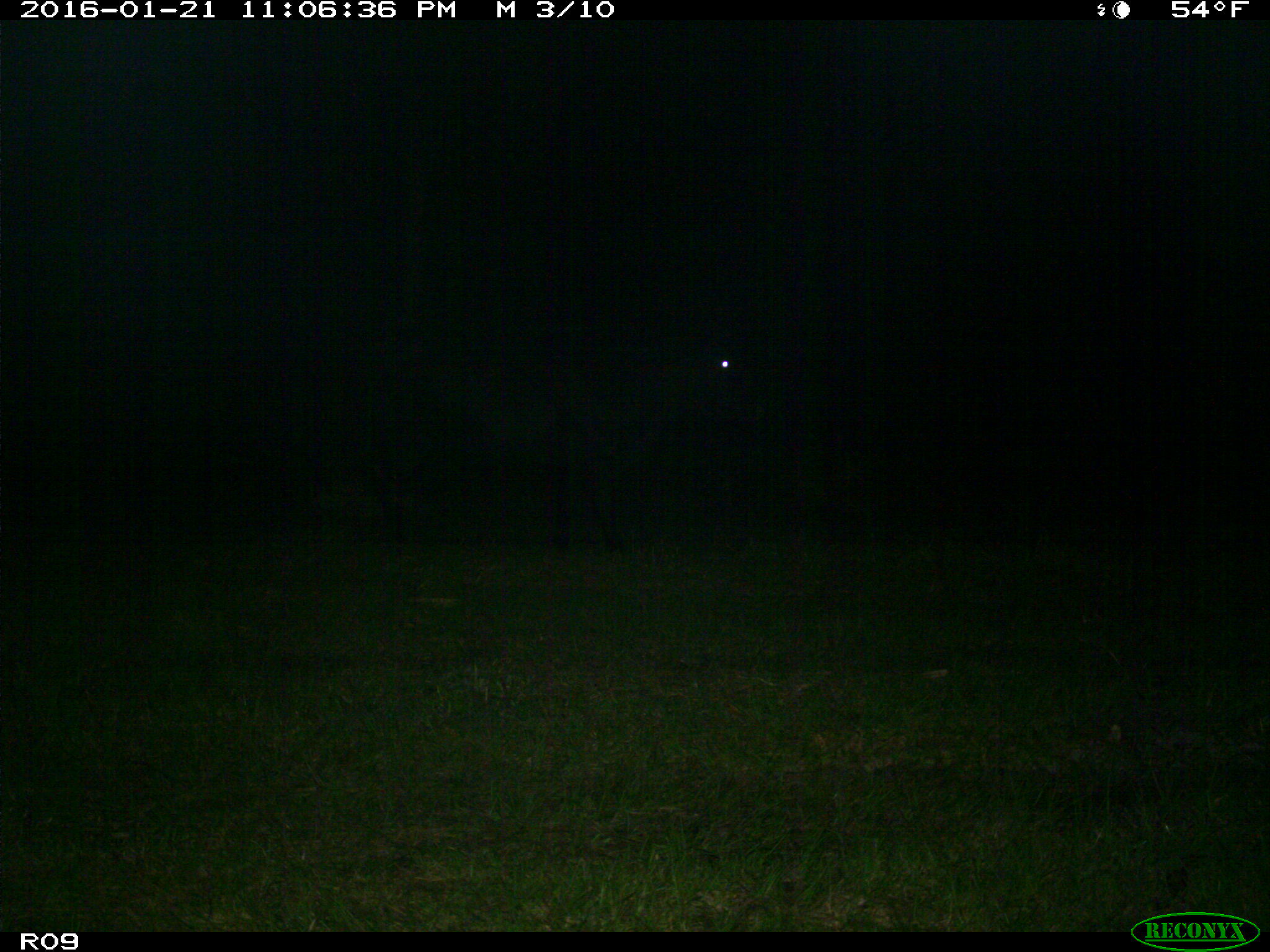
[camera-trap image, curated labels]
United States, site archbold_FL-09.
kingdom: Animalia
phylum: Chordata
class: Mammalia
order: Artiodactyla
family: Bovidae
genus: Bos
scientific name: Bos taurus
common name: domestic cow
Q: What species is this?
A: Bos taurus (domestic cow).